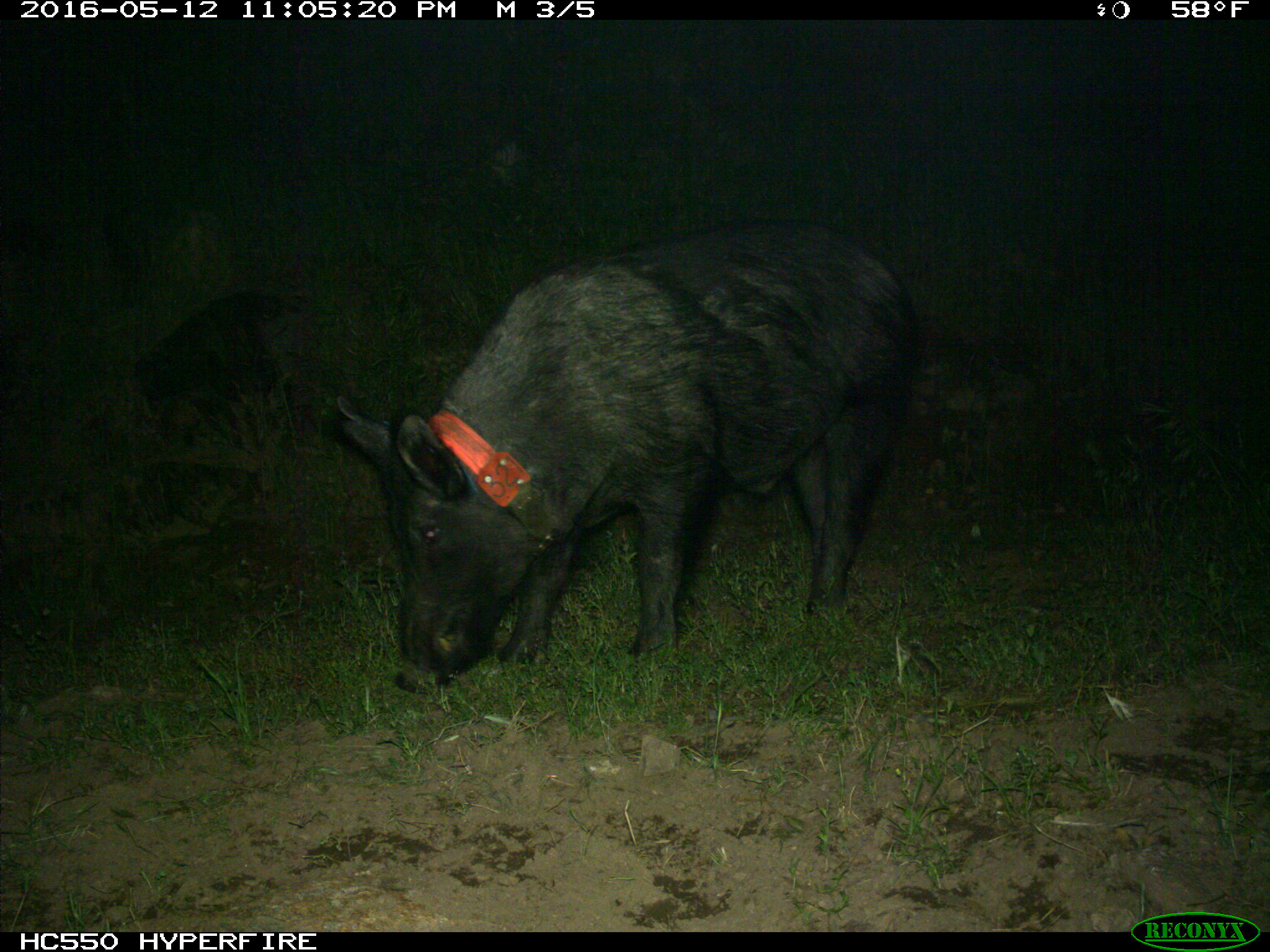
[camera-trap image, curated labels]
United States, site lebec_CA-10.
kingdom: Animalia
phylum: Chordata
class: Mammalia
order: Artiodactyla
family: Suidae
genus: Sus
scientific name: Sus scrofa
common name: wild boar